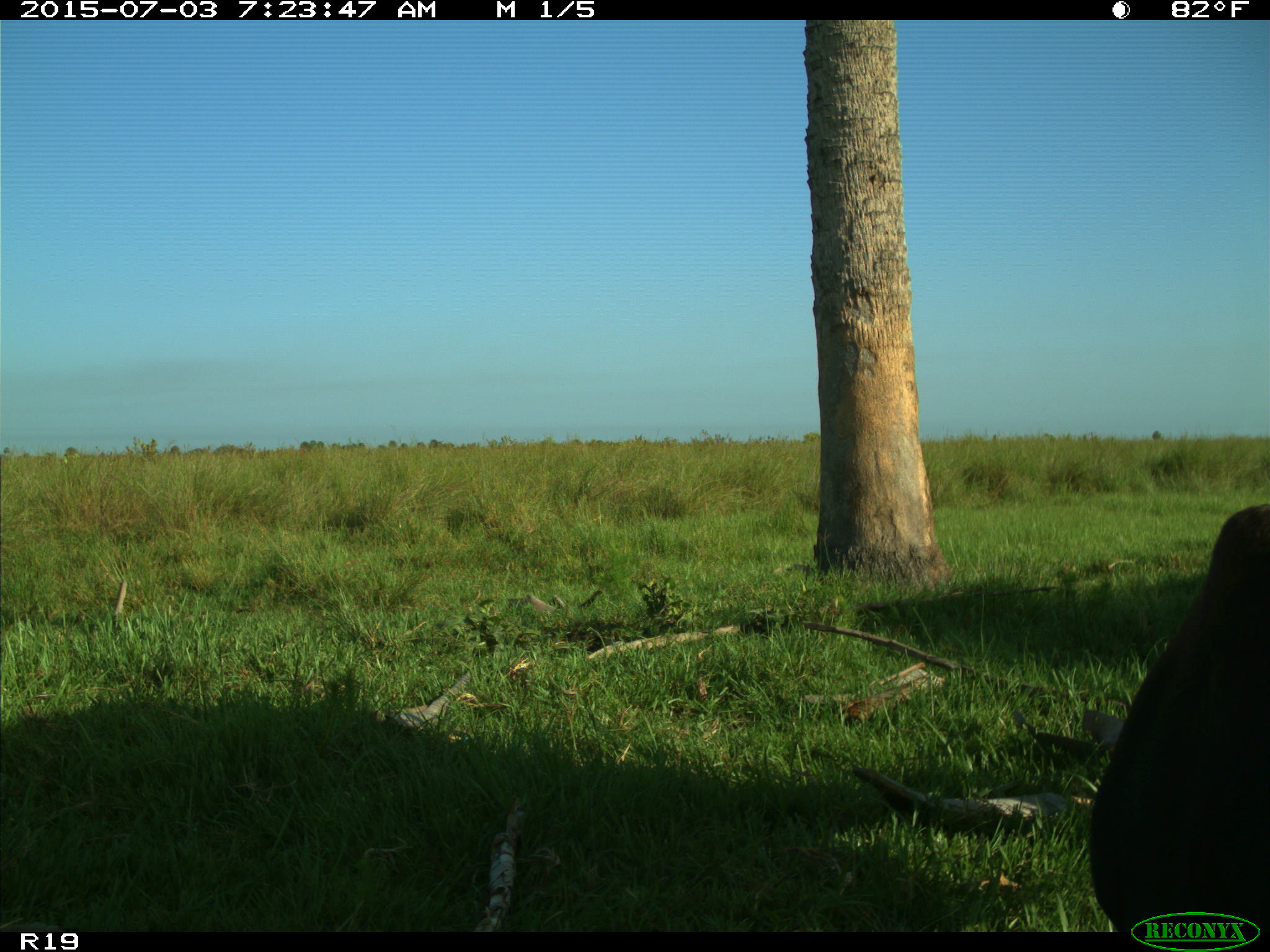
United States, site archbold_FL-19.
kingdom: Animalia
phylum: Chordata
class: Mammalia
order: Artiodactyla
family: Bovidae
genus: Bos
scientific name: Bos taurus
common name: domestic cow